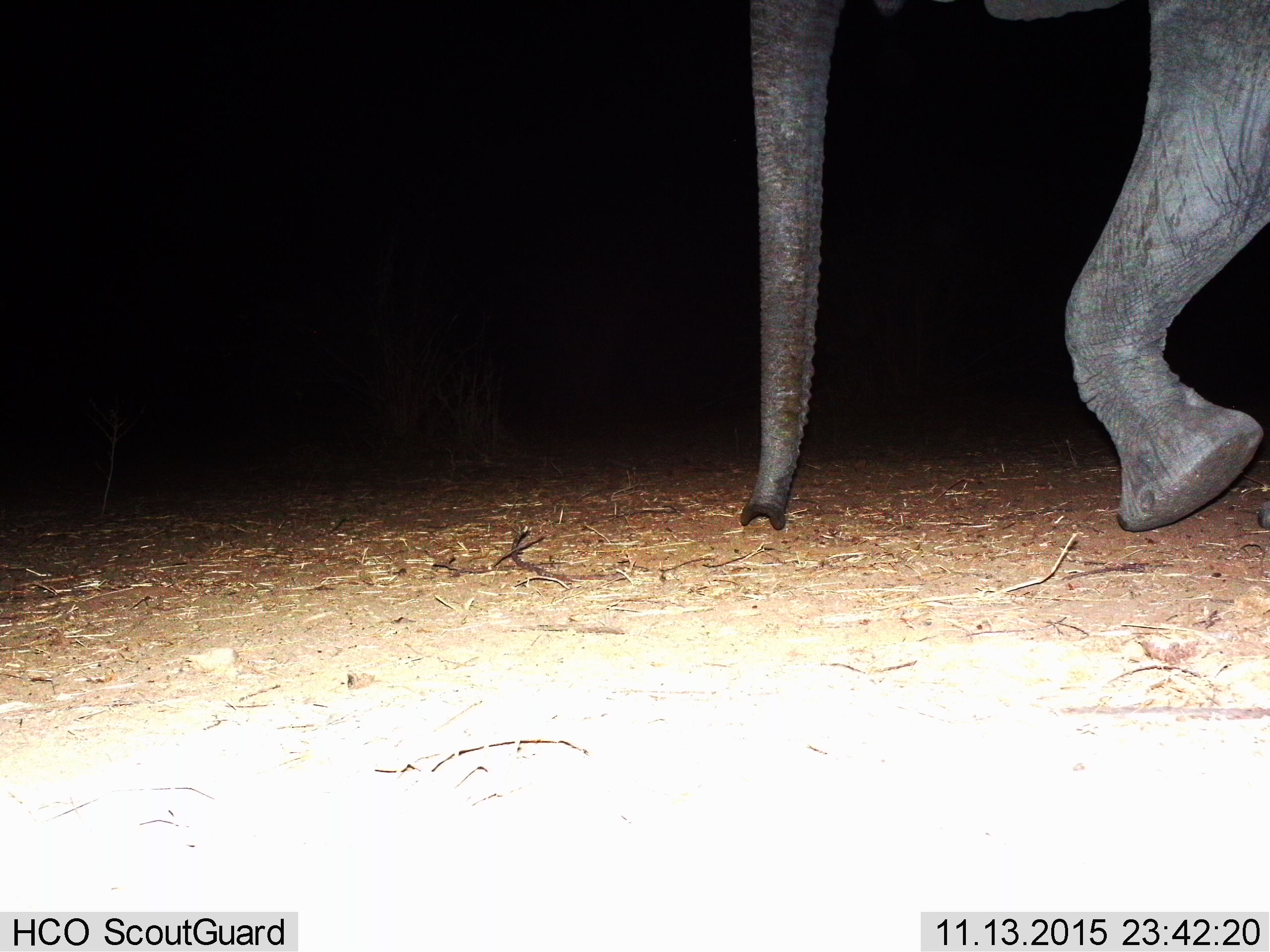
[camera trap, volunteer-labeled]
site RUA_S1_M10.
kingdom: Animalia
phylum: Chordata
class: Mammalia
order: Proboscidea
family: Elephantidae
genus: Loxodonta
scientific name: Loxodonta africana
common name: african bush elephant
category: elephant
Elephant (african bush elephant) (Loxodonta africana), count 1. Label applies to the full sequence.